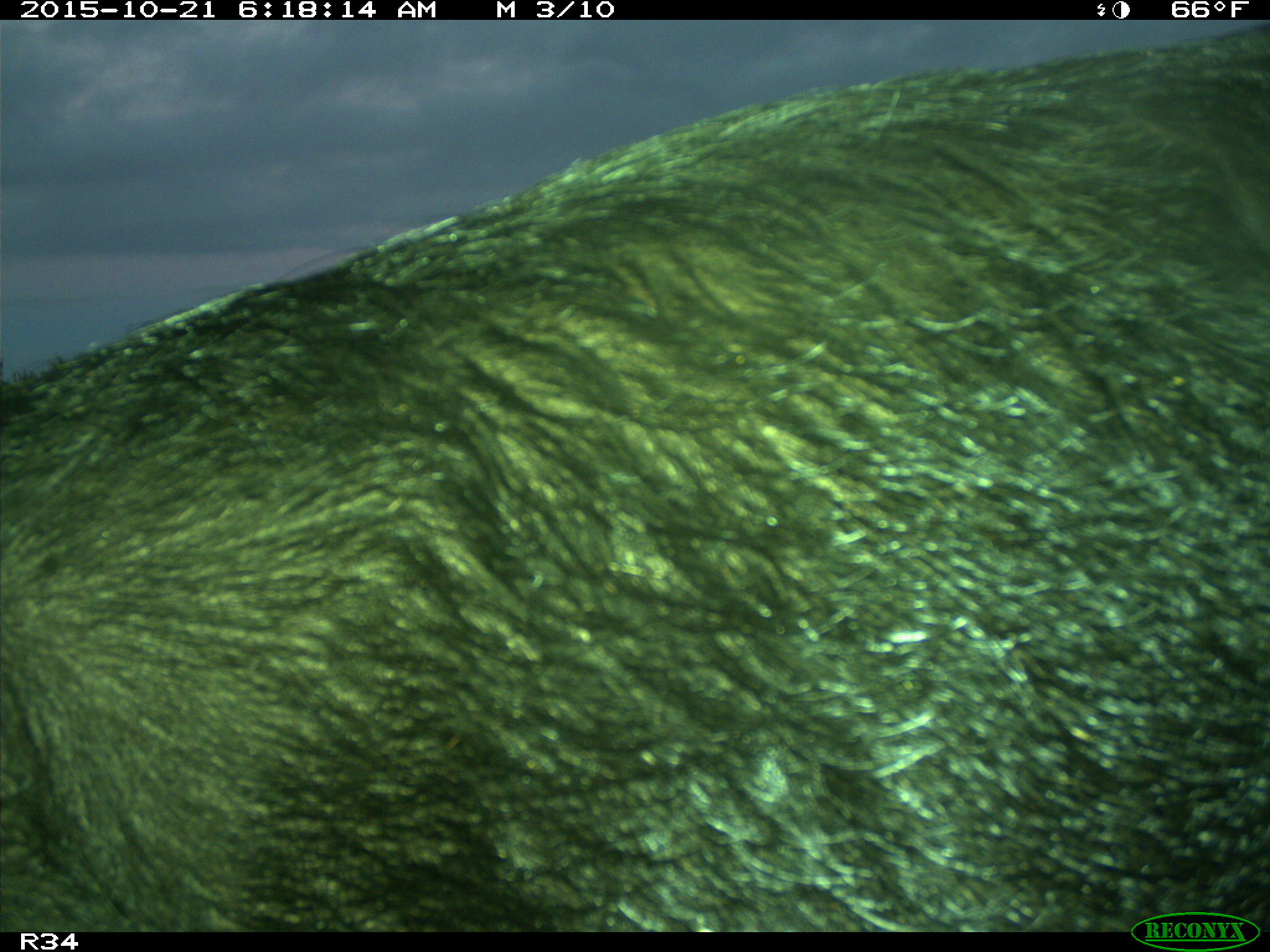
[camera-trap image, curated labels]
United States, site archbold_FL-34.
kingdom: Animalia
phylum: Chordata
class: Mammalia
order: Artiodactyla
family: Suidae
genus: Sus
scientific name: Sus scrofa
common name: wild boar